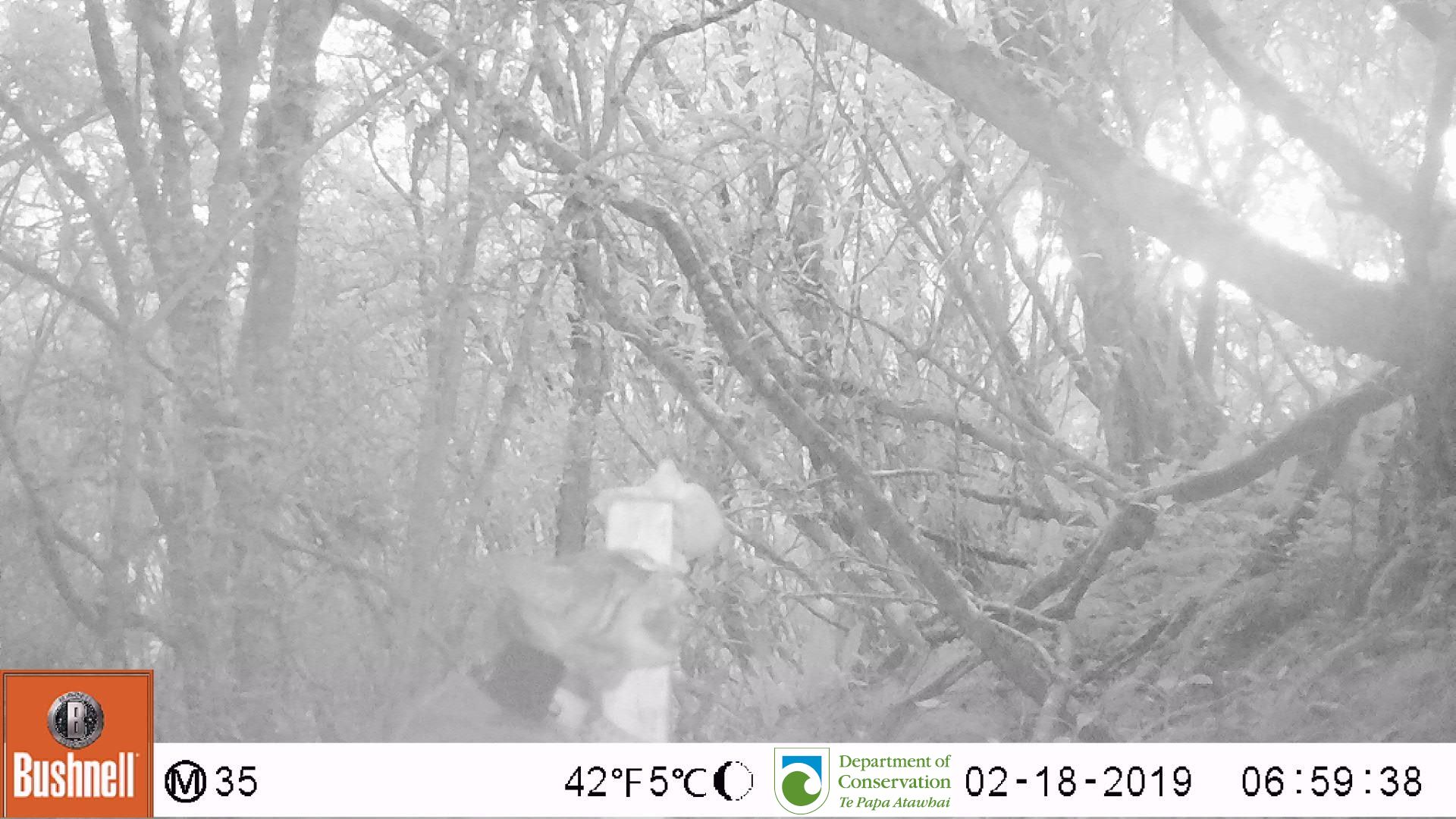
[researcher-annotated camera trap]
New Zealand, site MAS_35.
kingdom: Animalia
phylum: Chordata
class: Mammalia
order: Carnivora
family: Felidae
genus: Felis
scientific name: Felis catus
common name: domestic cat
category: cat